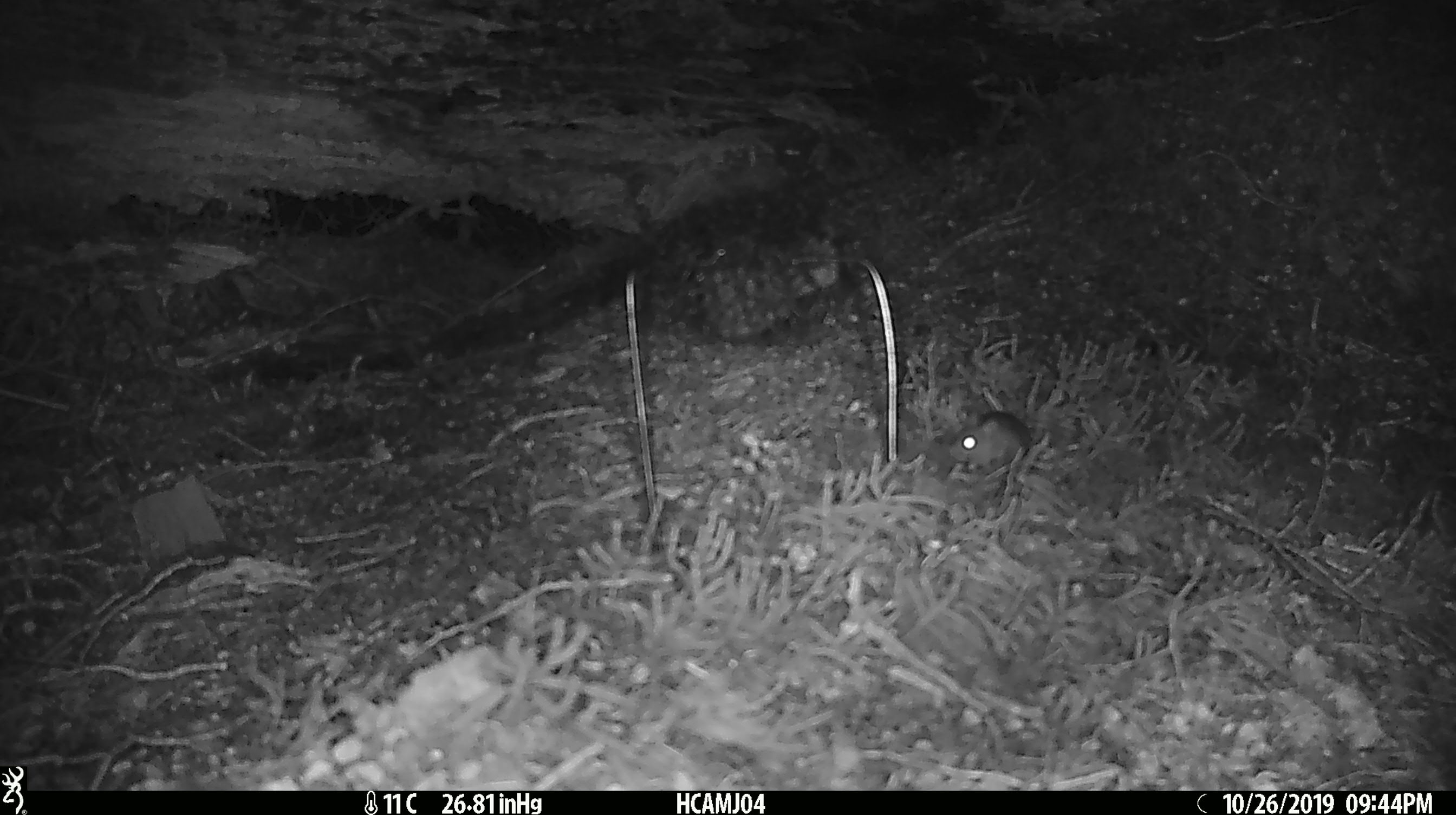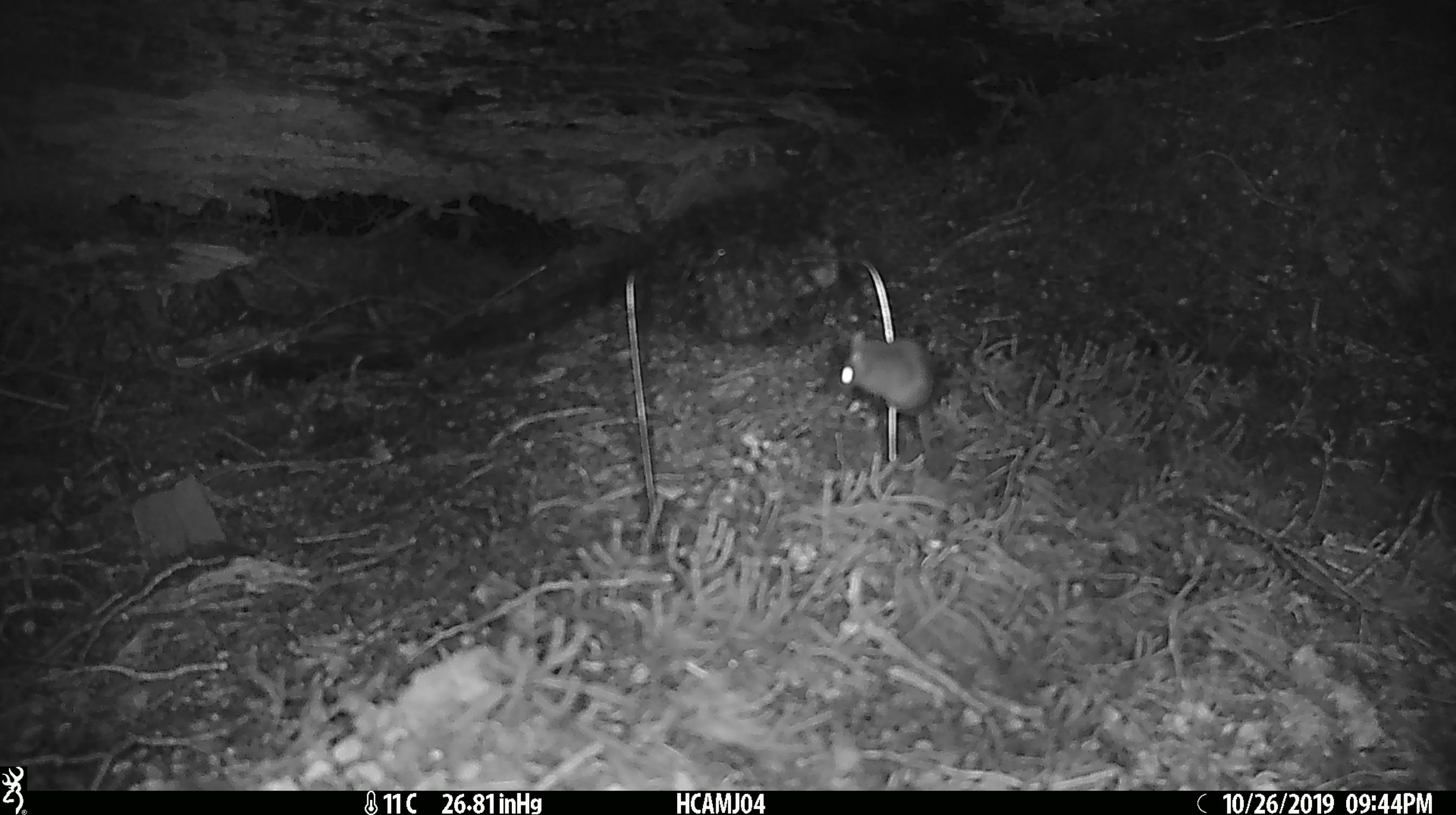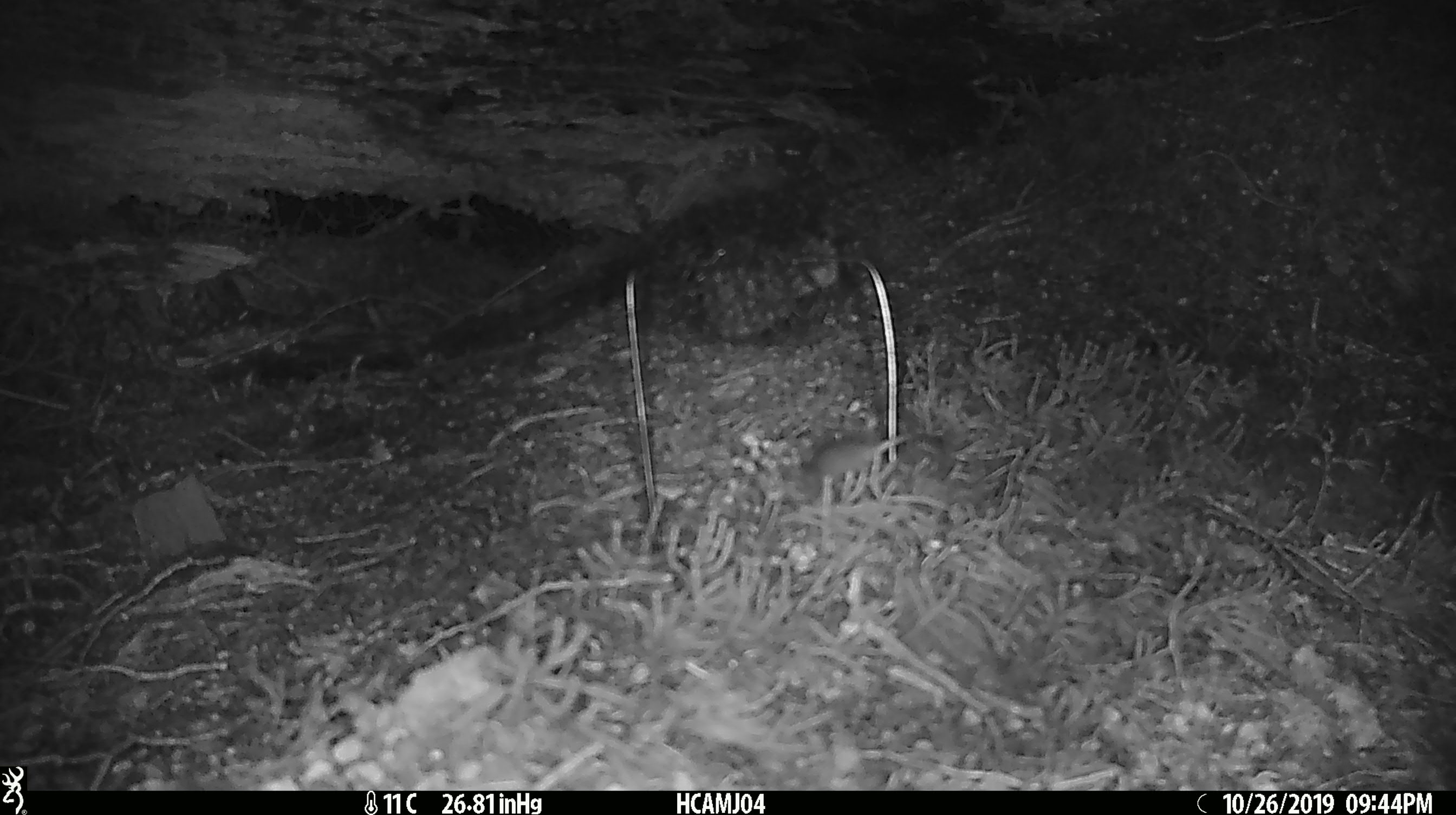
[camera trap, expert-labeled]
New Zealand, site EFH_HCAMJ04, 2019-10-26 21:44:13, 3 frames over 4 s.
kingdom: Animalia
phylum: Chordata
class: Mammalia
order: Rodentia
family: Muridae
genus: Mus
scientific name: Mus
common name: mouse